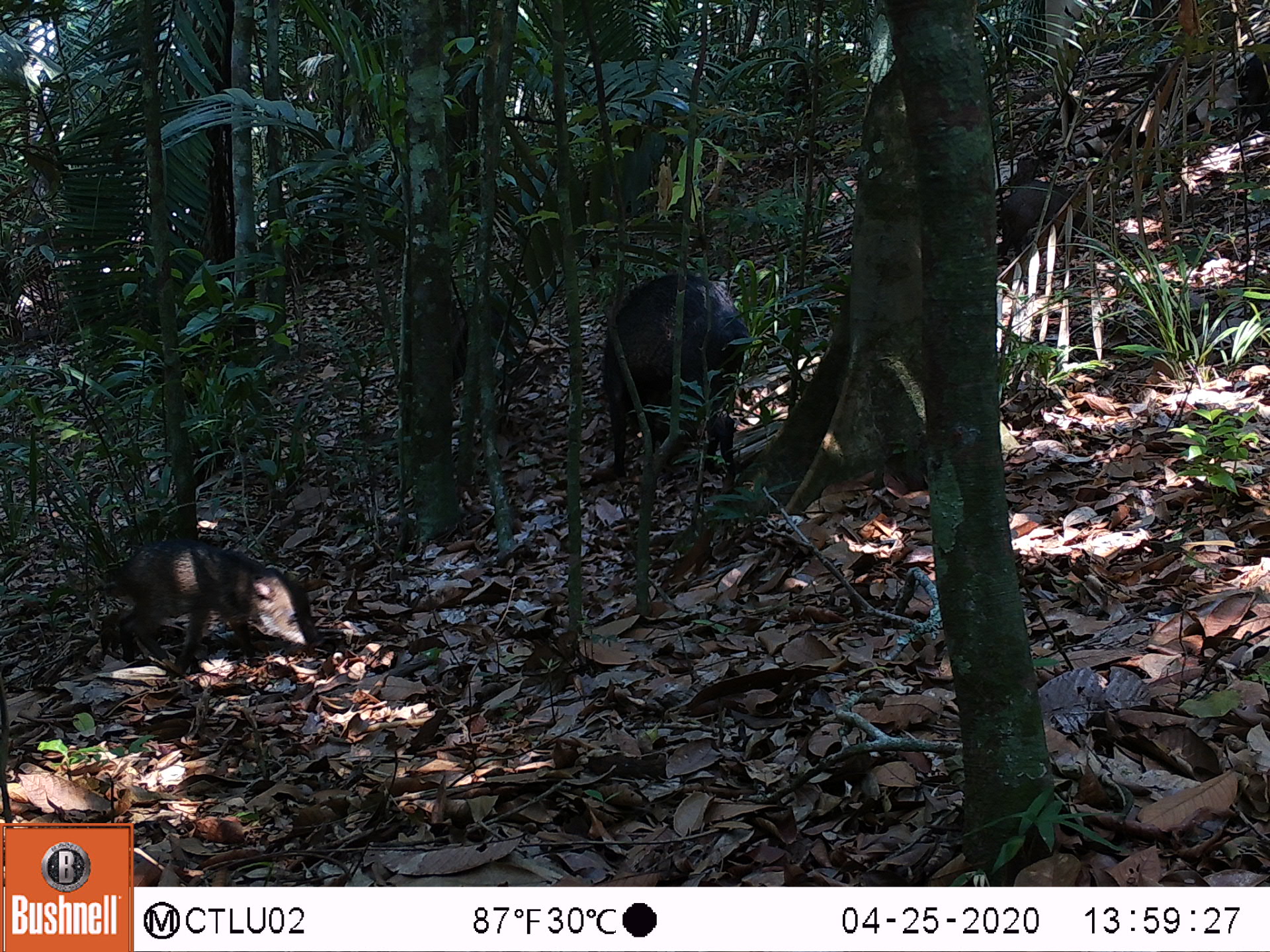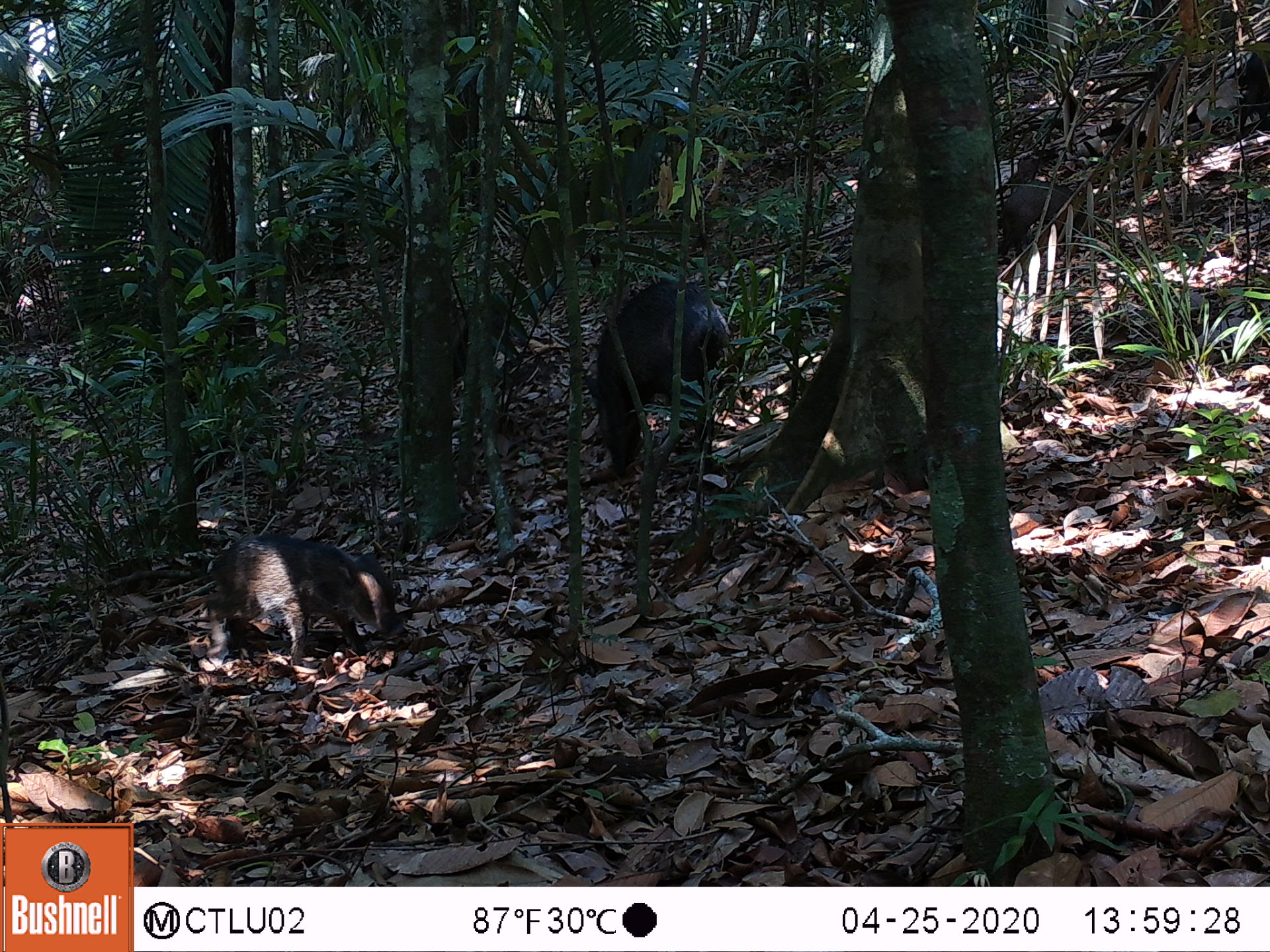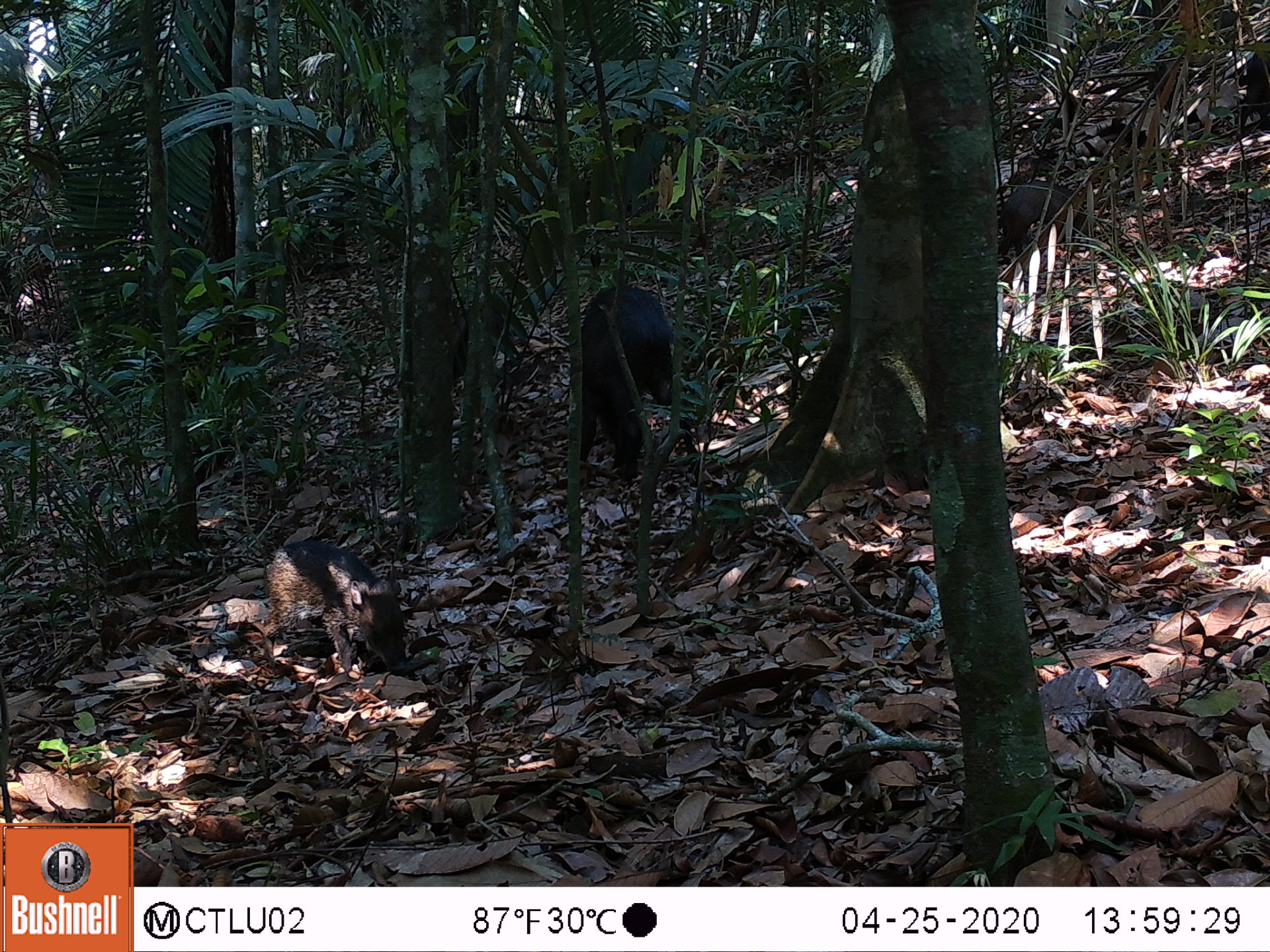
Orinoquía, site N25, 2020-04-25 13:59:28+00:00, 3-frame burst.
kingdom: Animalia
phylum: Chordata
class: Mammalia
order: Artiodactyla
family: Tayassuidae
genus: Pecari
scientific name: Pecari tajacu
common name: collared peccary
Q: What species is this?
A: Collared peccary (Pecari tajacu).